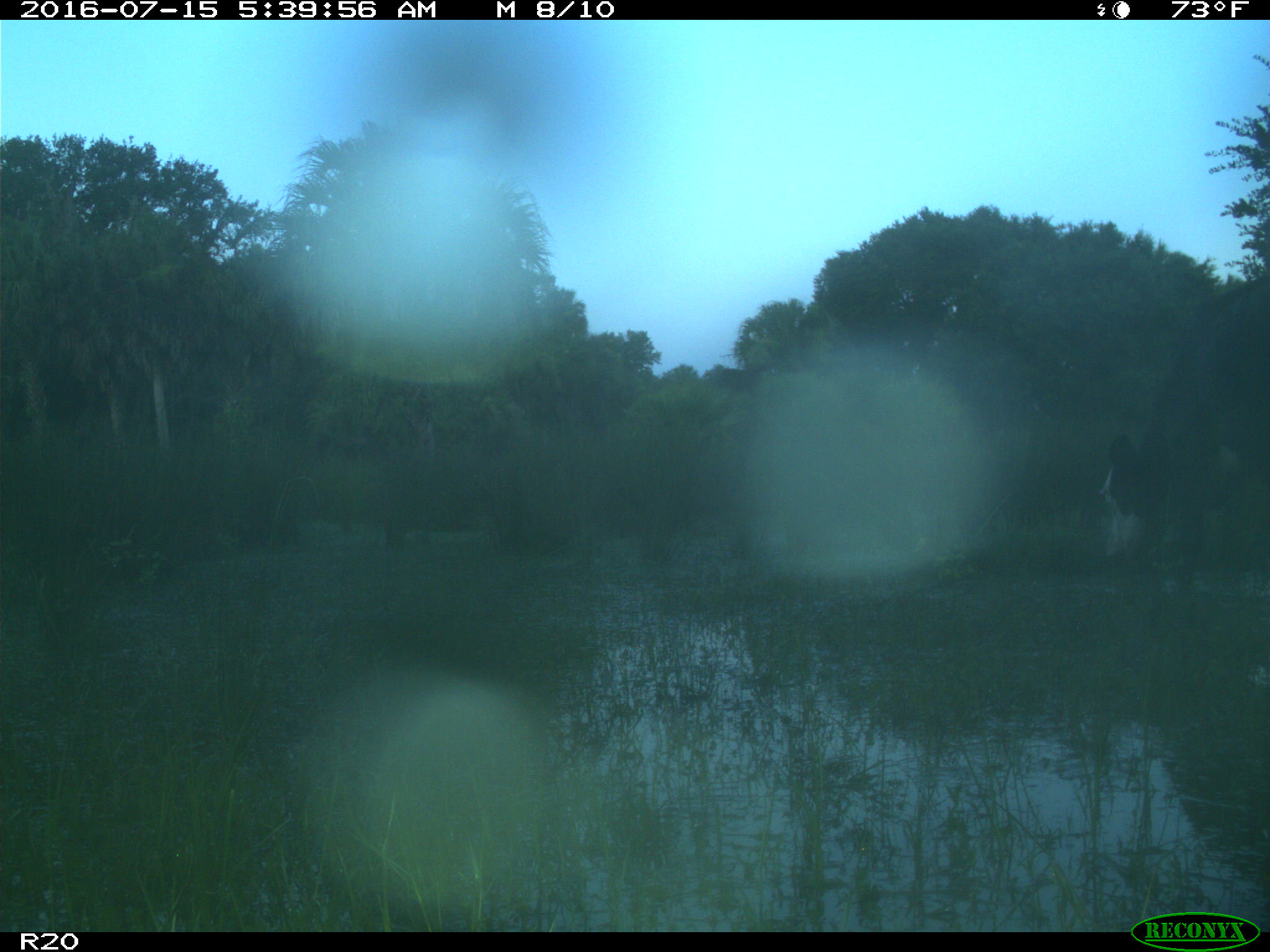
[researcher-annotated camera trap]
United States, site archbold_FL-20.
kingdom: Animalia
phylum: Chordata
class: Mammalia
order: Artiodactyla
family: Bovidae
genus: Bos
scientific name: Bos taurus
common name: domestic cow